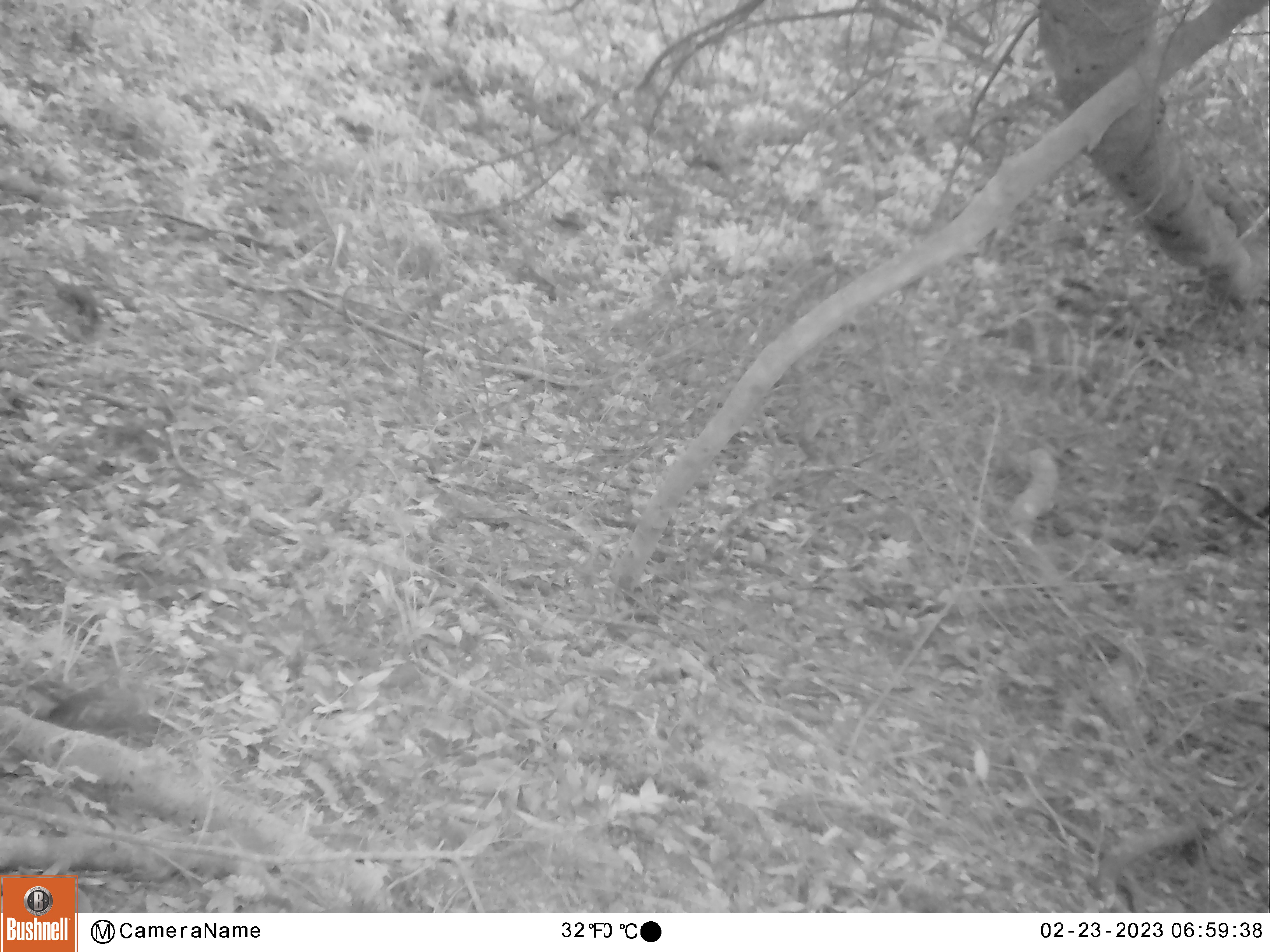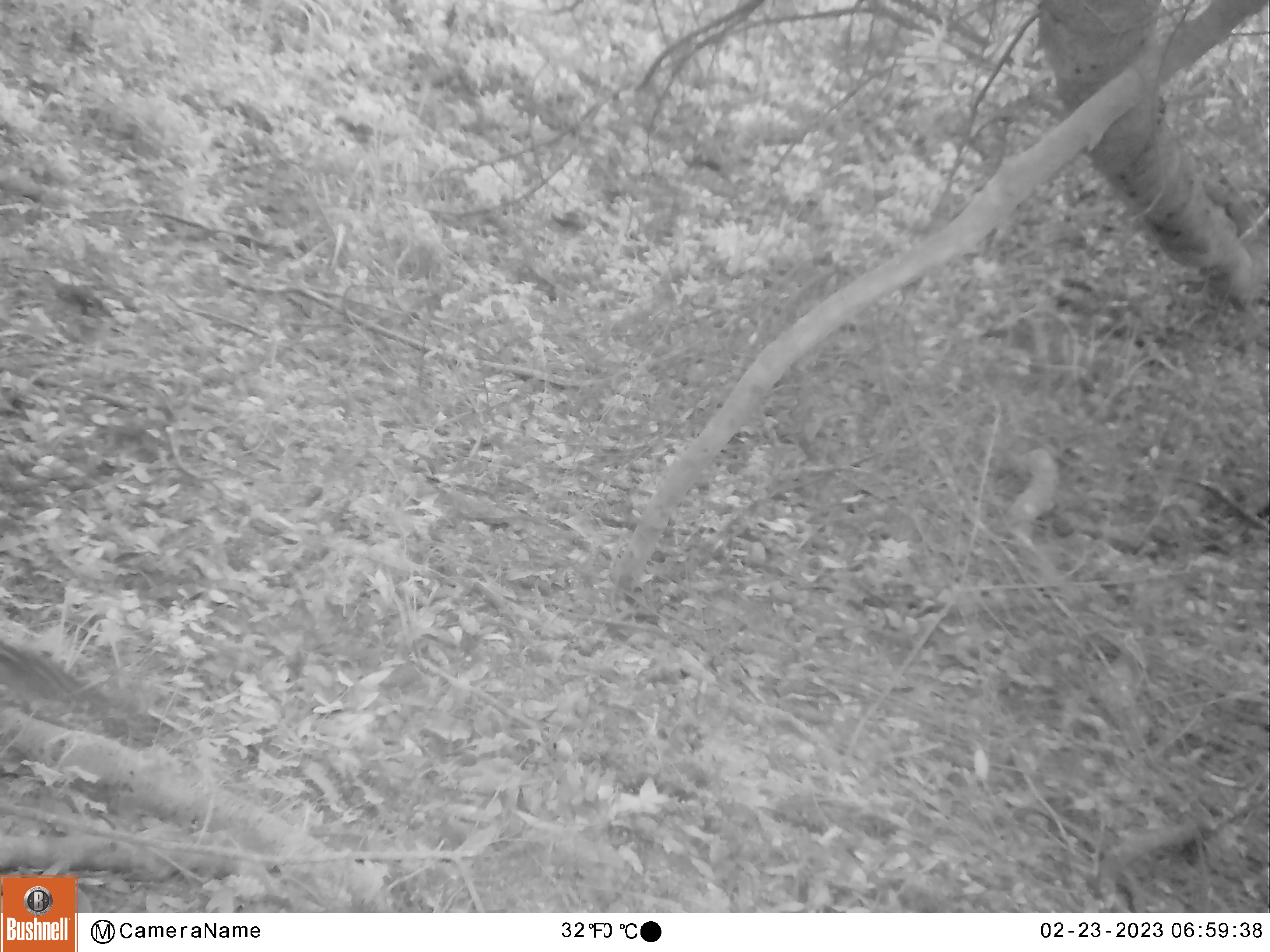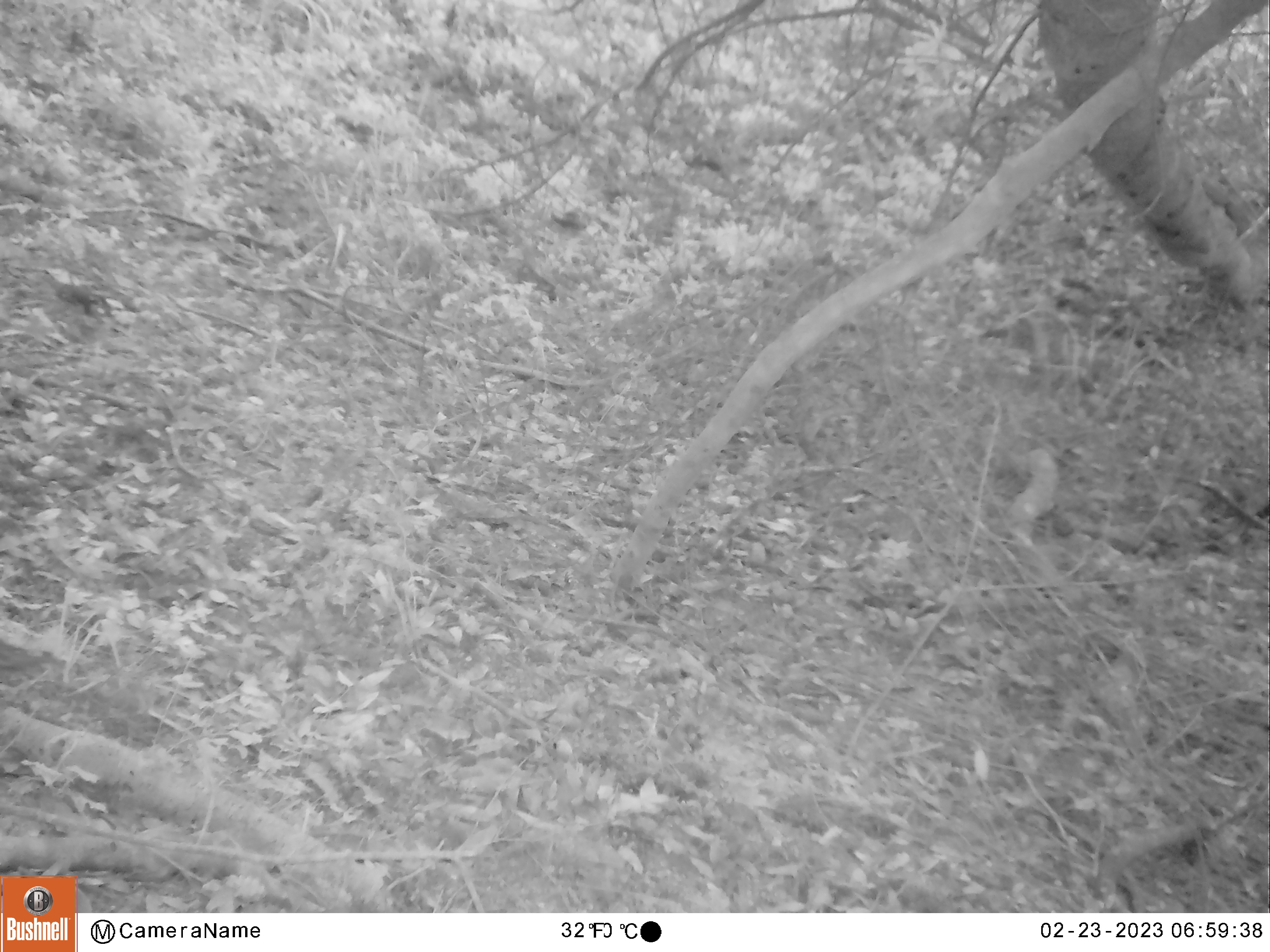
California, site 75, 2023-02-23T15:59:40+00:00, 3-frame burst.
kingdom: Animalia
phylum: Chordata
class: Aves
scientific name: Aves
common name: bird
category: unknown bird